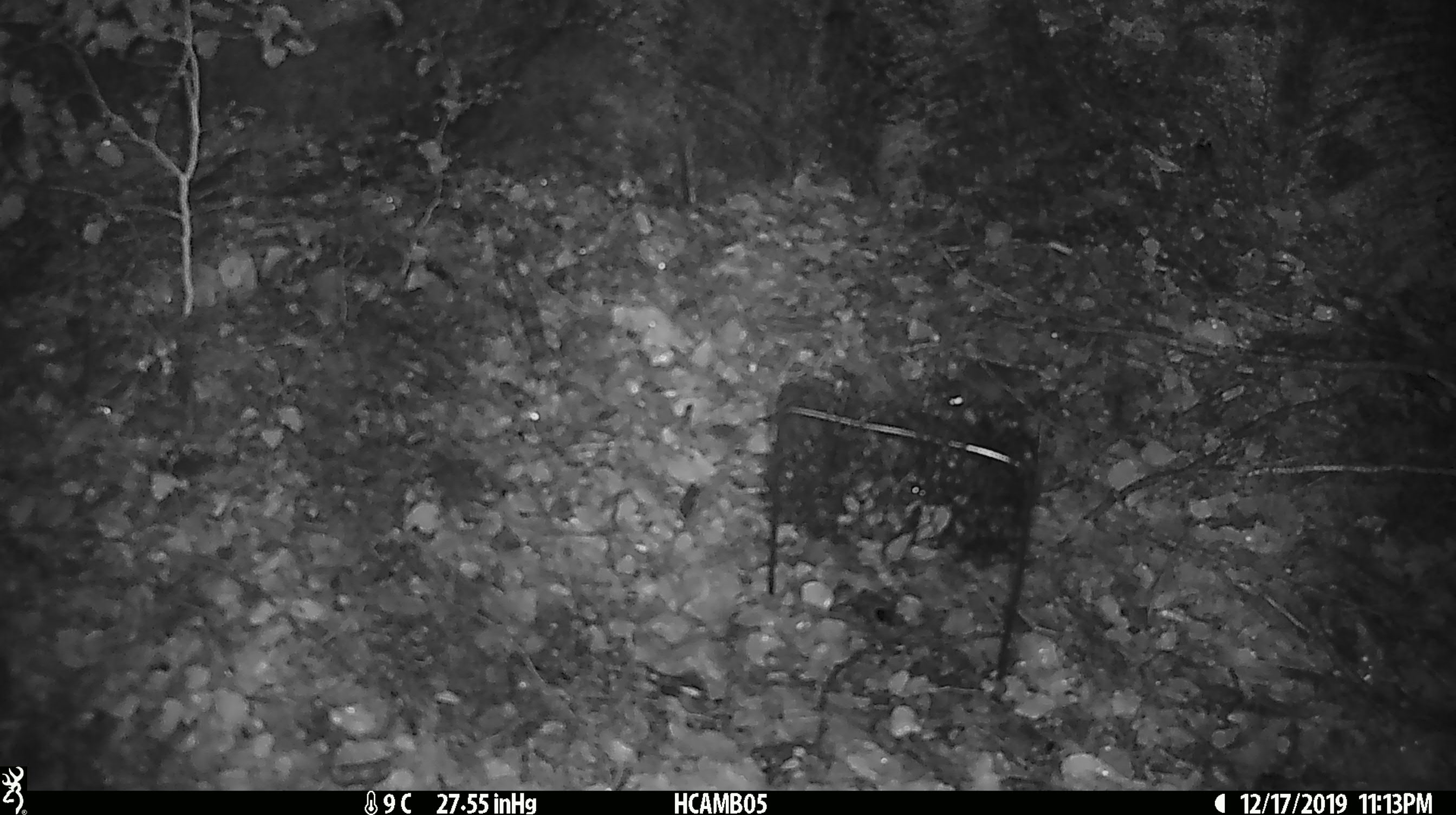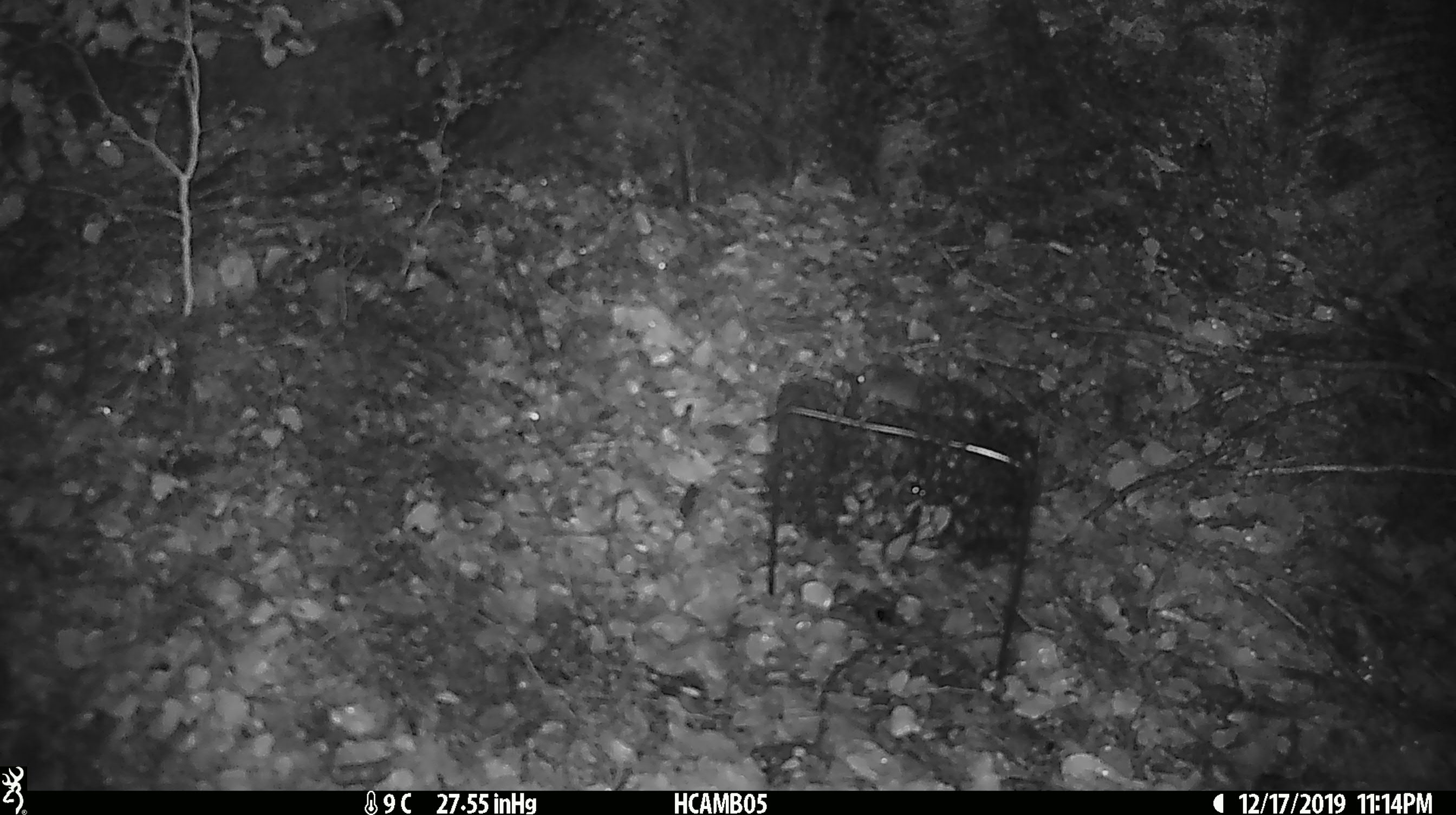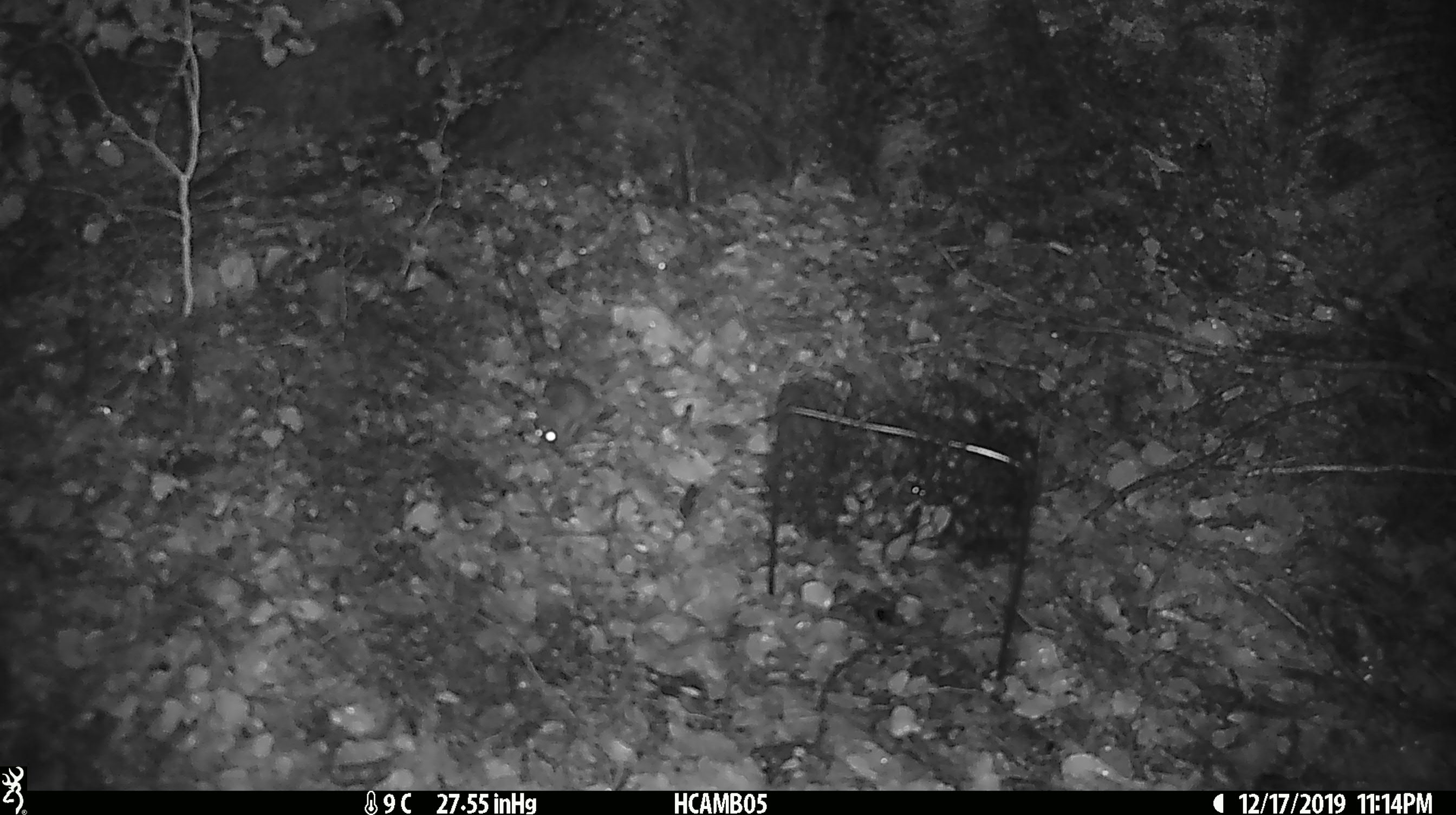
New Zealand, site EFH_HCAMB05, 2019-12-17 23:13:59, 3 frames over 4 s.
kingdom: Animalia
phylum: Chordata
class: Mammalia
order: Rodentia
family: Muridae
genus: Mus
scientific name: Mus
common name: mouse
Mouse (Mus).